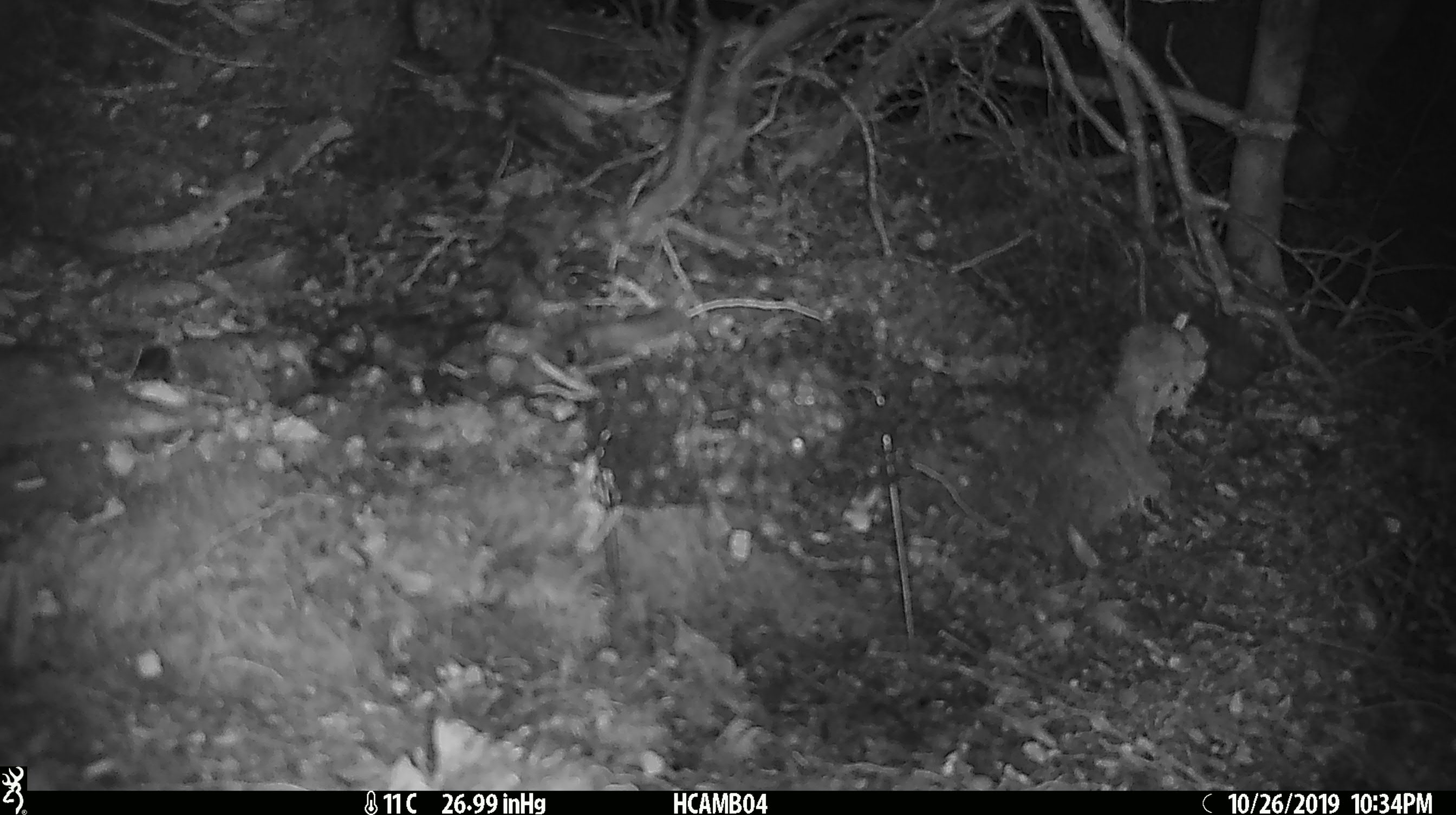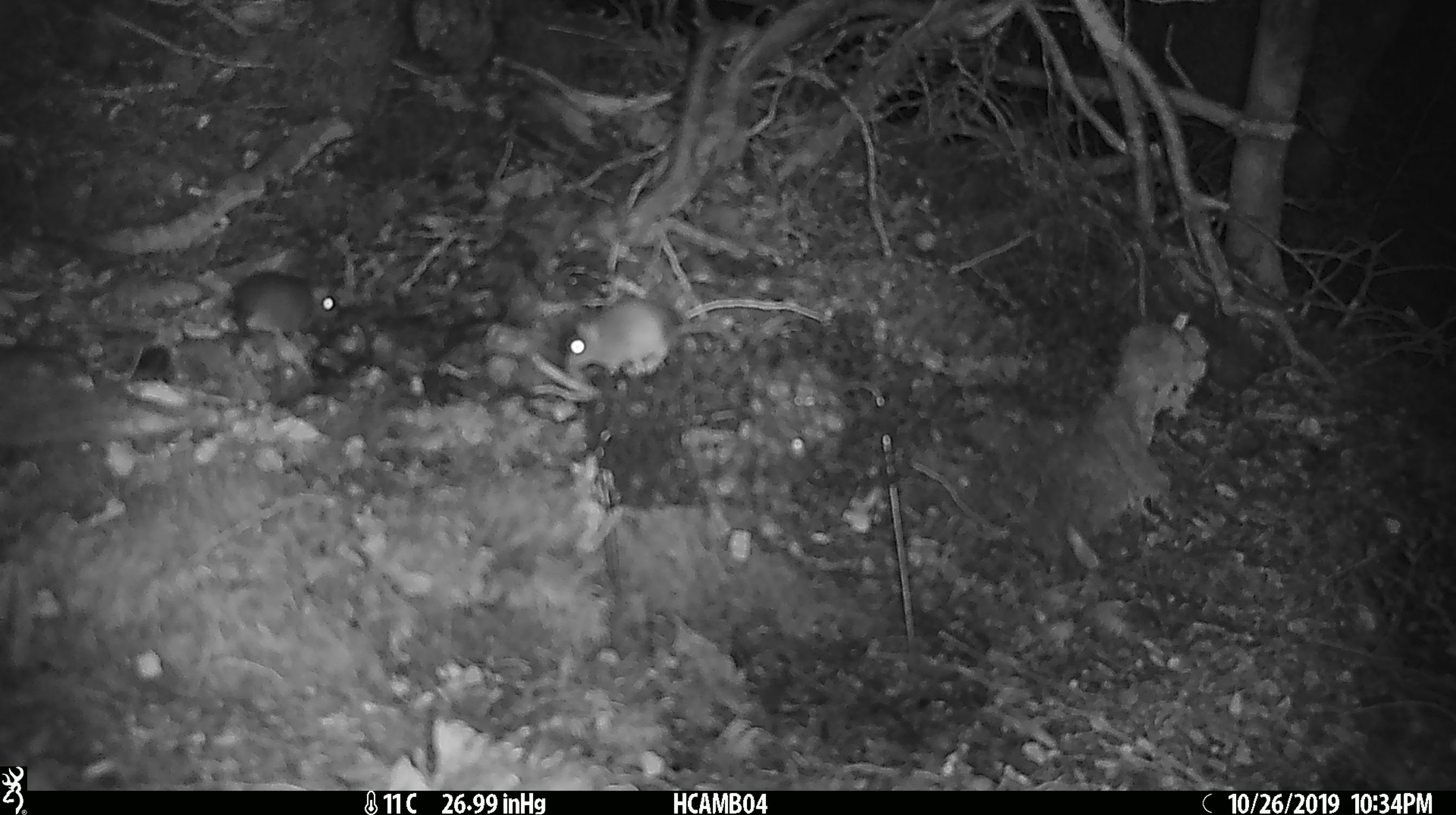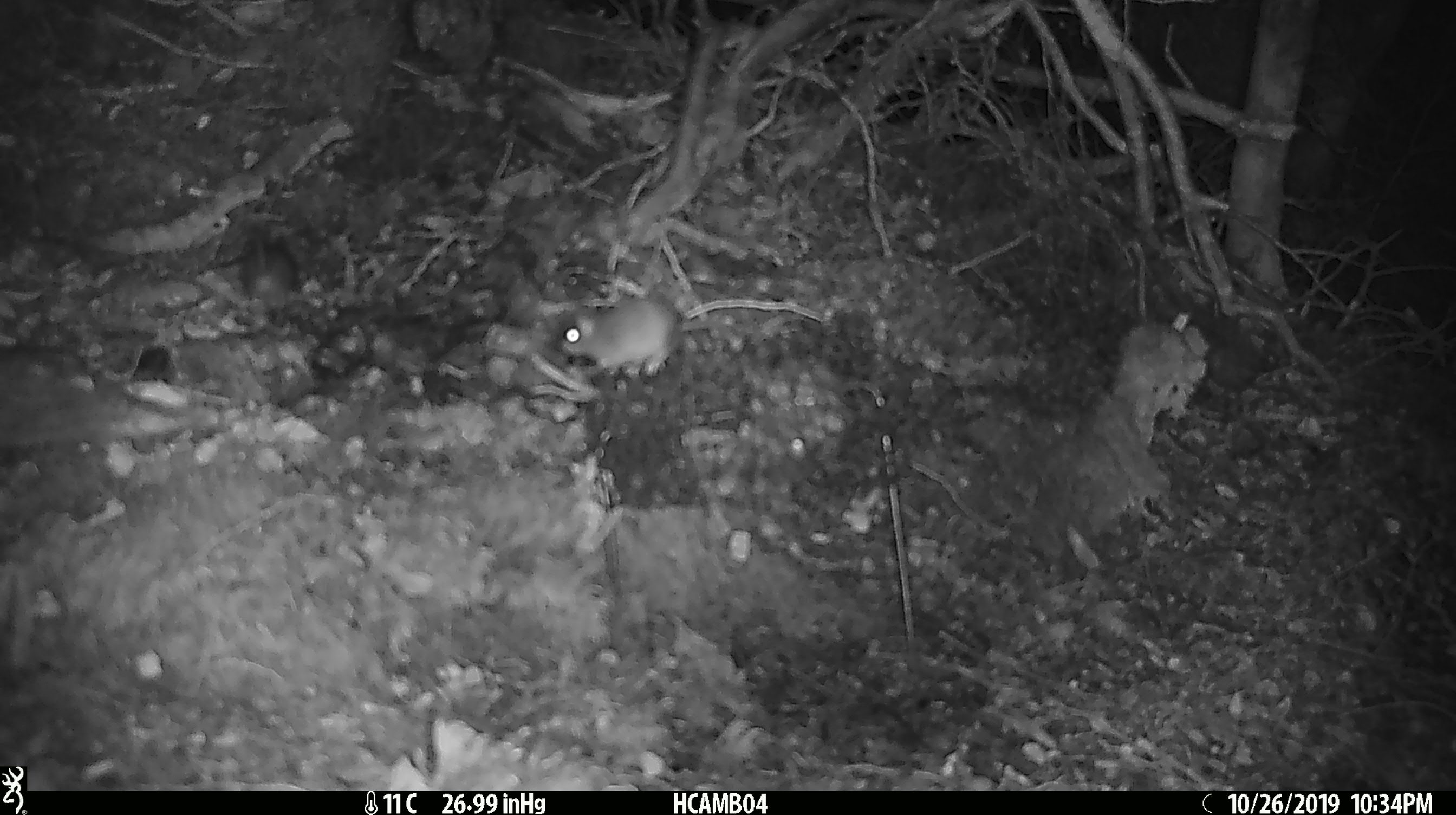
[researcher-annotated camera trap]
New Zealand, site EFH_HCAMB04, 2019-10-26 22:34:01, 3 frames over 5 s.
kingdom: Animalia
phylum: Chordata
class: Mammalia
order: Rodentia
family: Muridae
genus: Mus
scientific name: Mus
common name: mouse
Mouse (Mus).